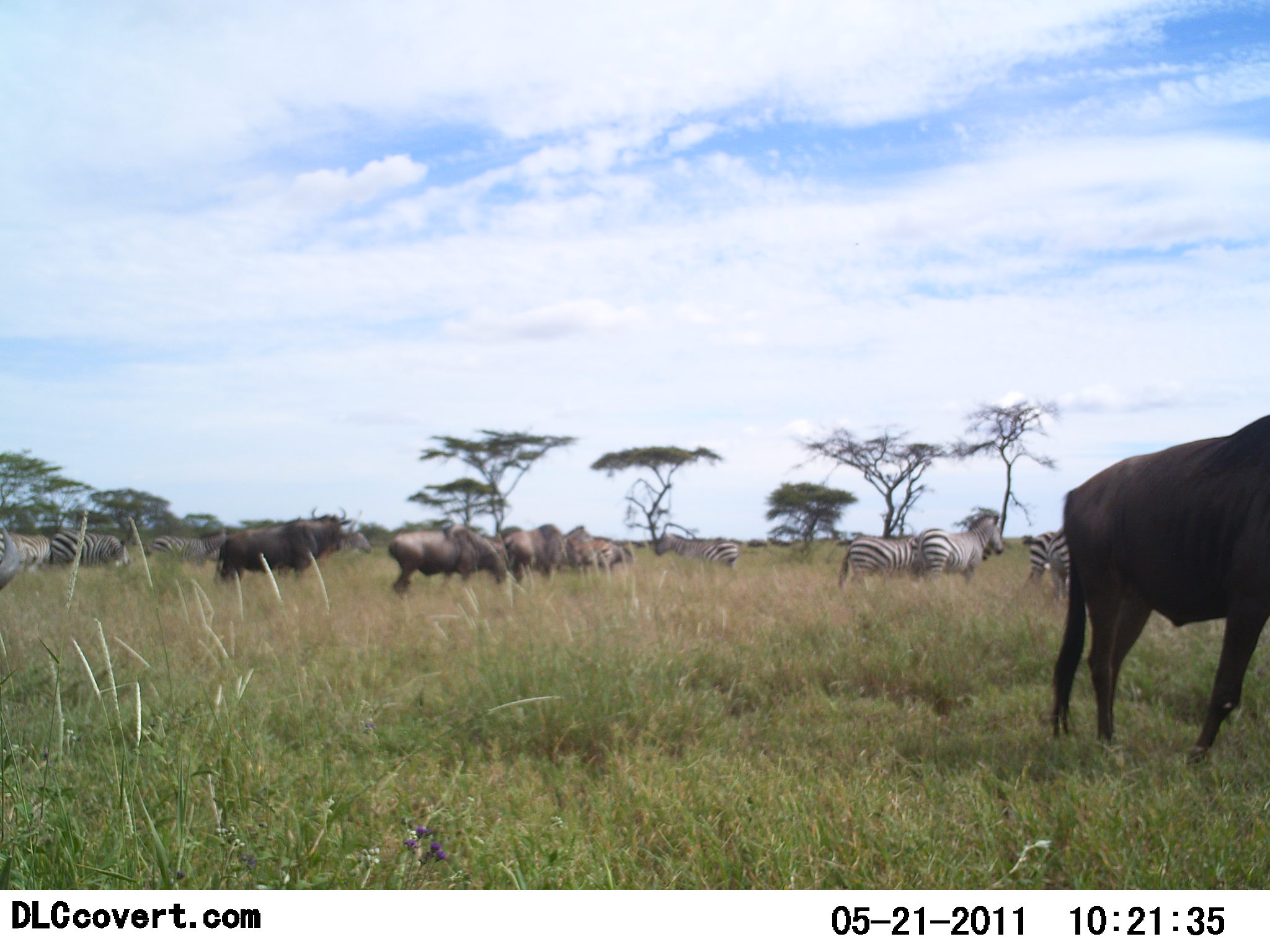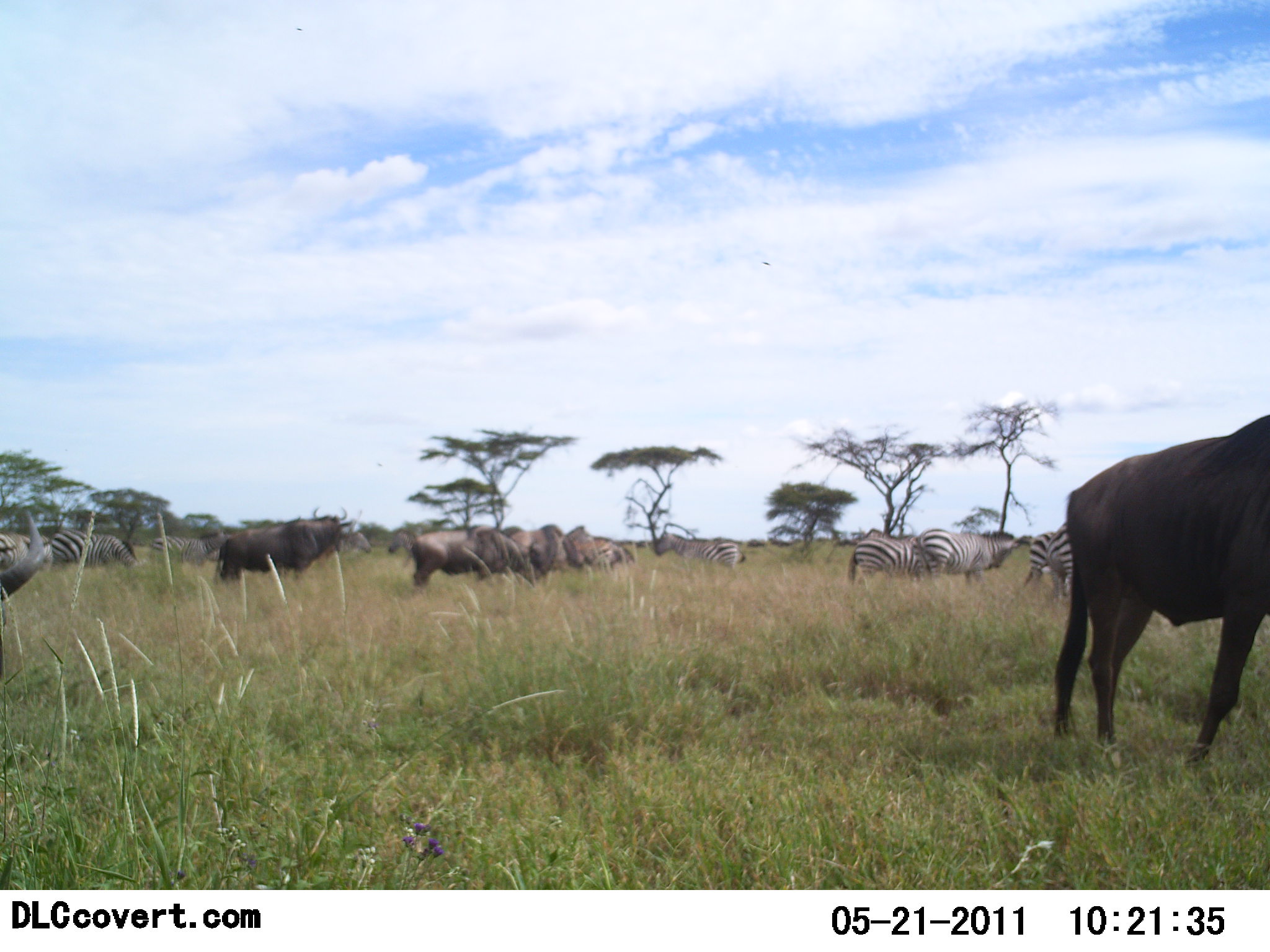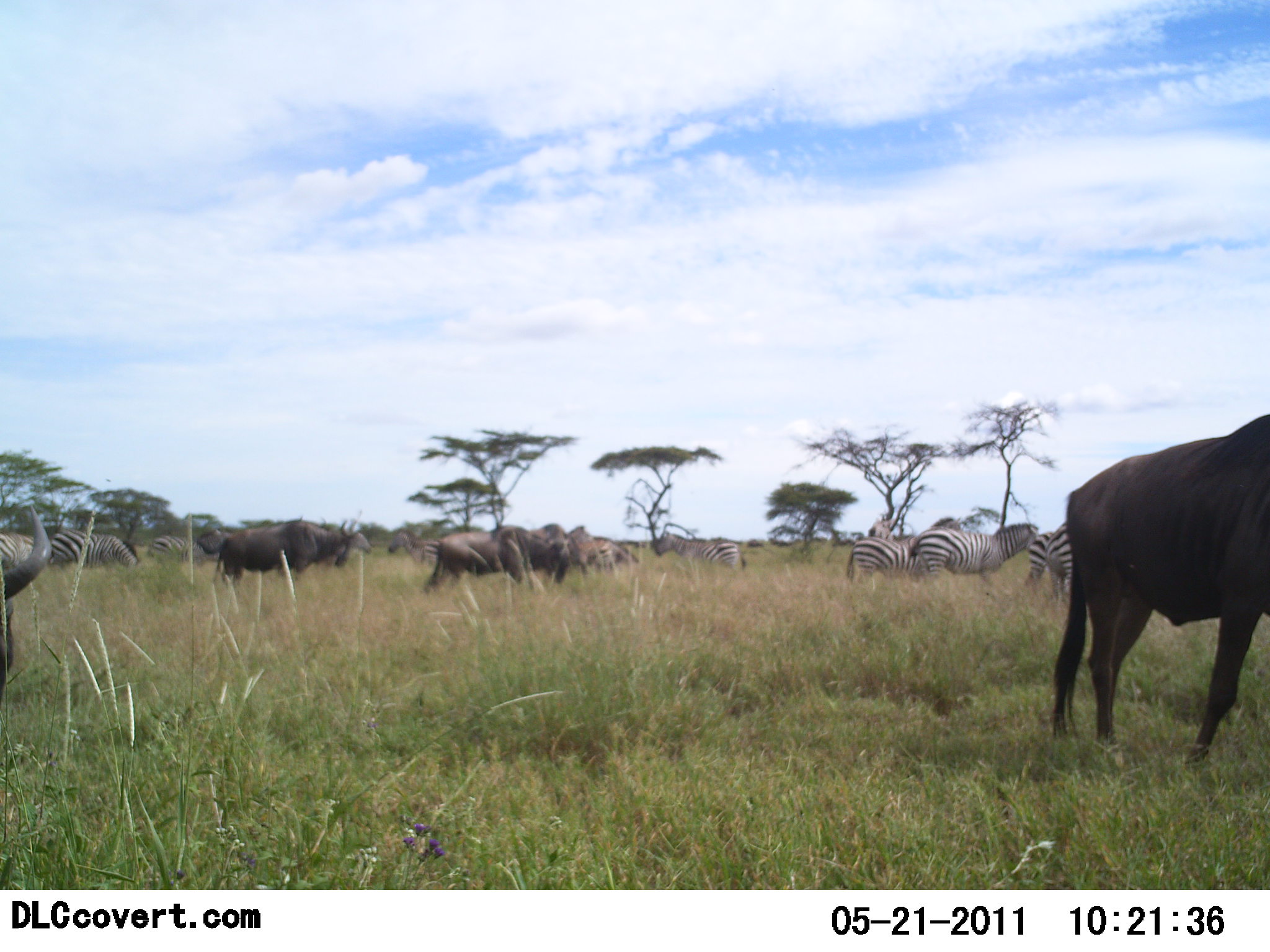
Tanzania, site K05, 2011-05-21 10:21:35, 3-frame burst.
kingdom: Animalia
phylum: Chordata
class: Mammalia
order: Artiodactyla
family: Bovidae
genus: Connochaetes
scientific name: Connochaetes taurinus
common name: blue wildebeest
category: wildebeest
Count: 6.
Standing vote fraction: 73%.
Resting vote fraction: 0%.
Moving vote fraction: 73%.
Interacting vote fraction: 0%.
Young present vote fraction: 0%.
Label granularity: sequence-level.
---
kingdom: Animalia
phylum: Chordata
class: Mammalia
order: Perissodactyla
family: Equidae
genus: Equus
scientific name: Equus quagga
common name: plains zebra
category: zebra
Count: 7.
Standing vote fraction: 83%.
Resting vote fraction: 0%.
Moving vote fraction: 58%.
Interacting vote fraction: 0%.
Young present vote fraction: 0%.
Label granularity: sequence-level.